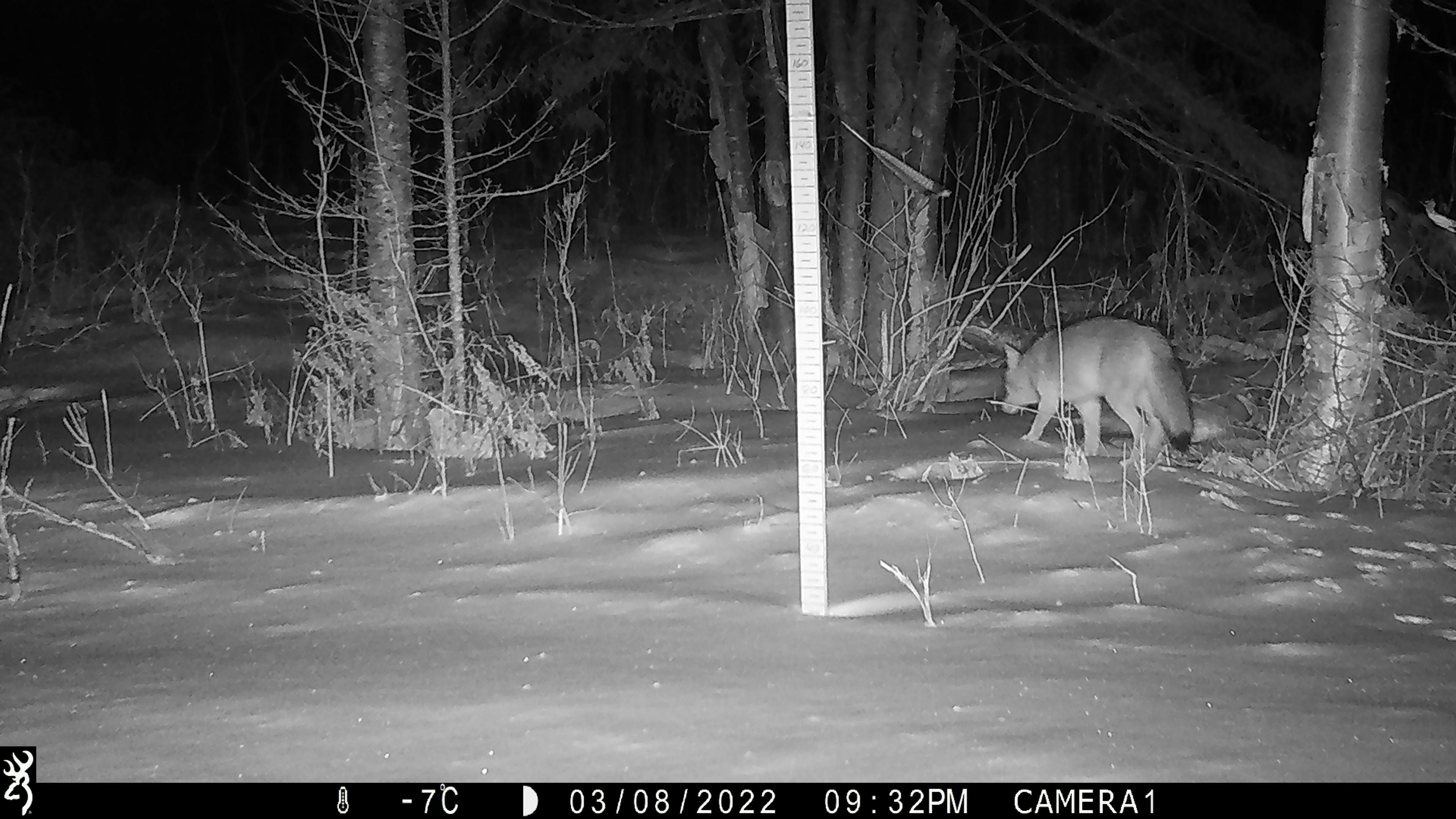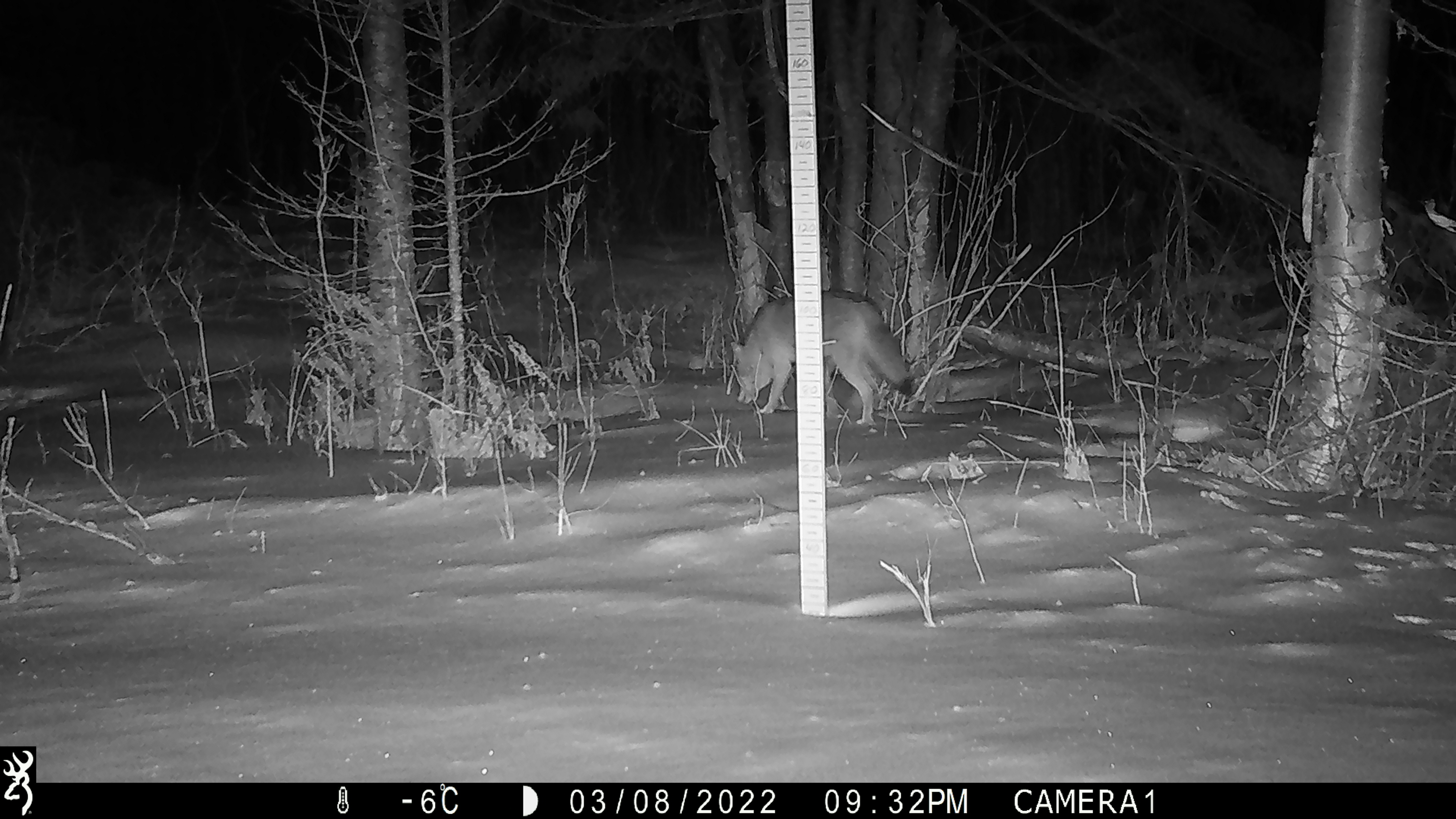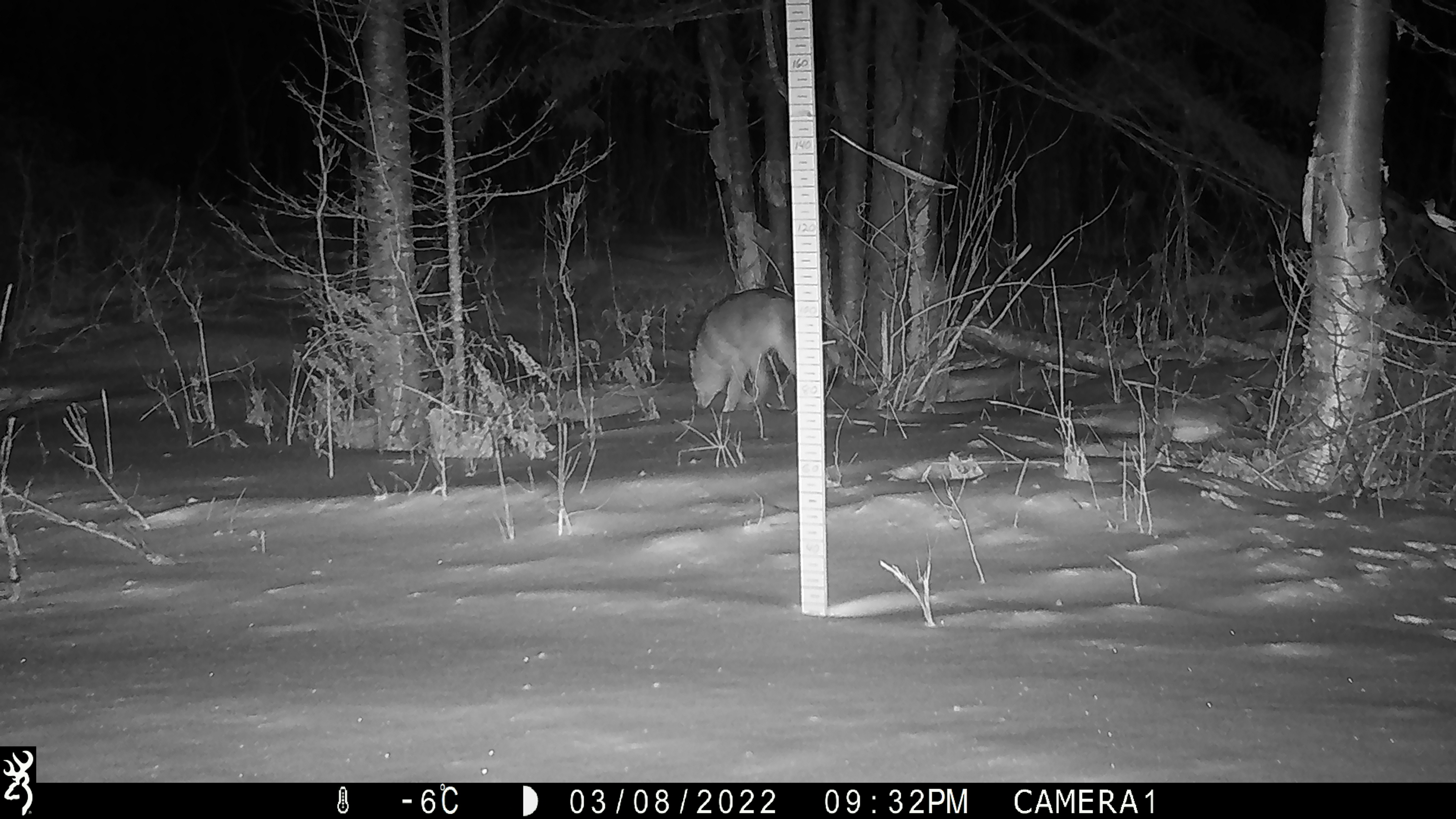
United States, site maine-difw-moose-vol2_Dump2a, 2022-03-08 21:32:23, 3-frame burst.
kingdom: Animalia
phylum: Chordata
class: Mammalia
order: Carnivora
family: Canidae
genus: Canis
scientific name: Canis latrans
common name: coyote